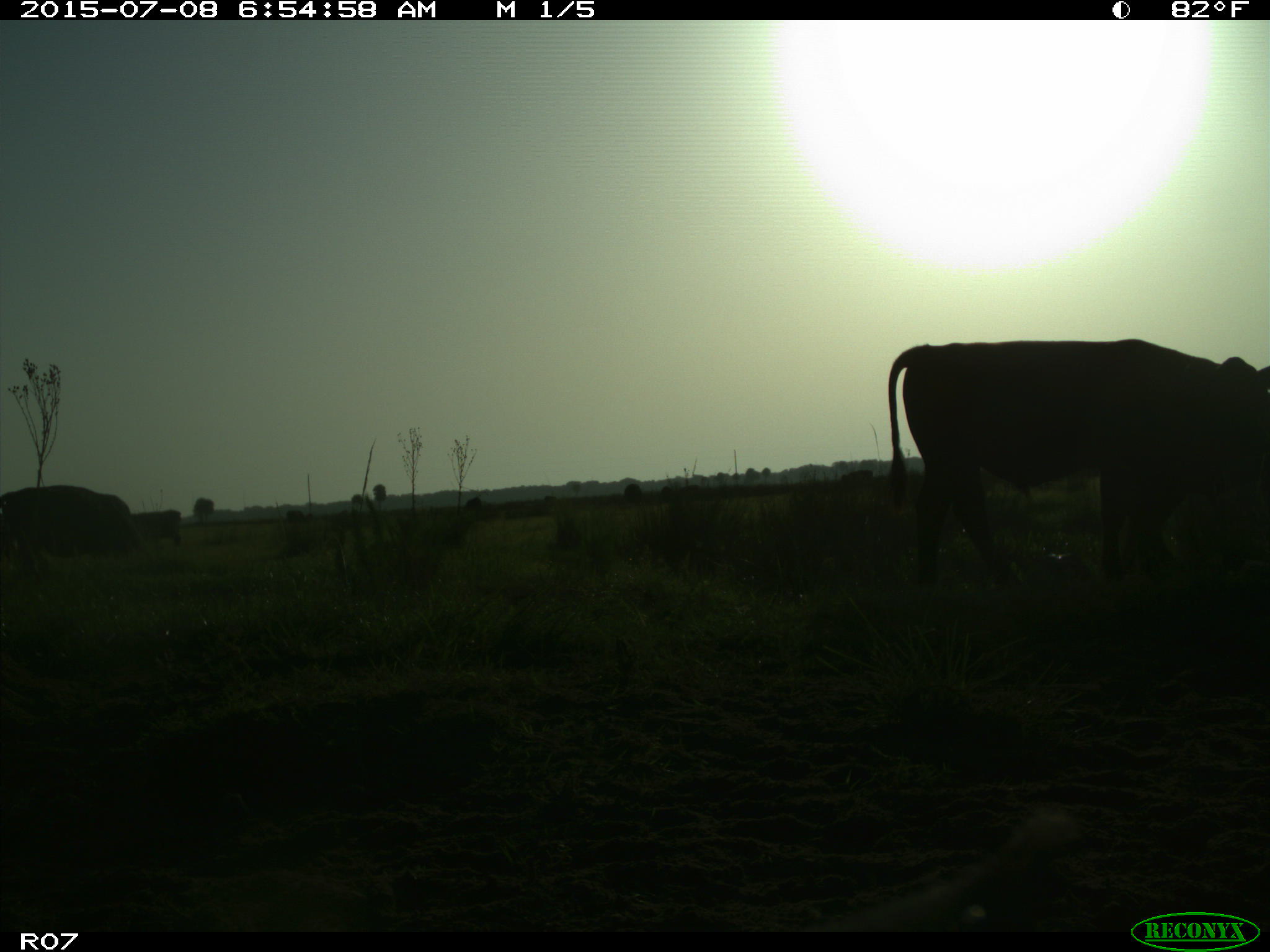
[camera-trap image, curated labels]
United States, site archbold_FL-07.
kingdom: Animalia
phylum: Chordata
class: Mammalia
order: Artiodactyla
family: Bovidae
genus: Bos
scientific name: Bos taurus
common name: domestic cow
Bos taurus (domestic cow).